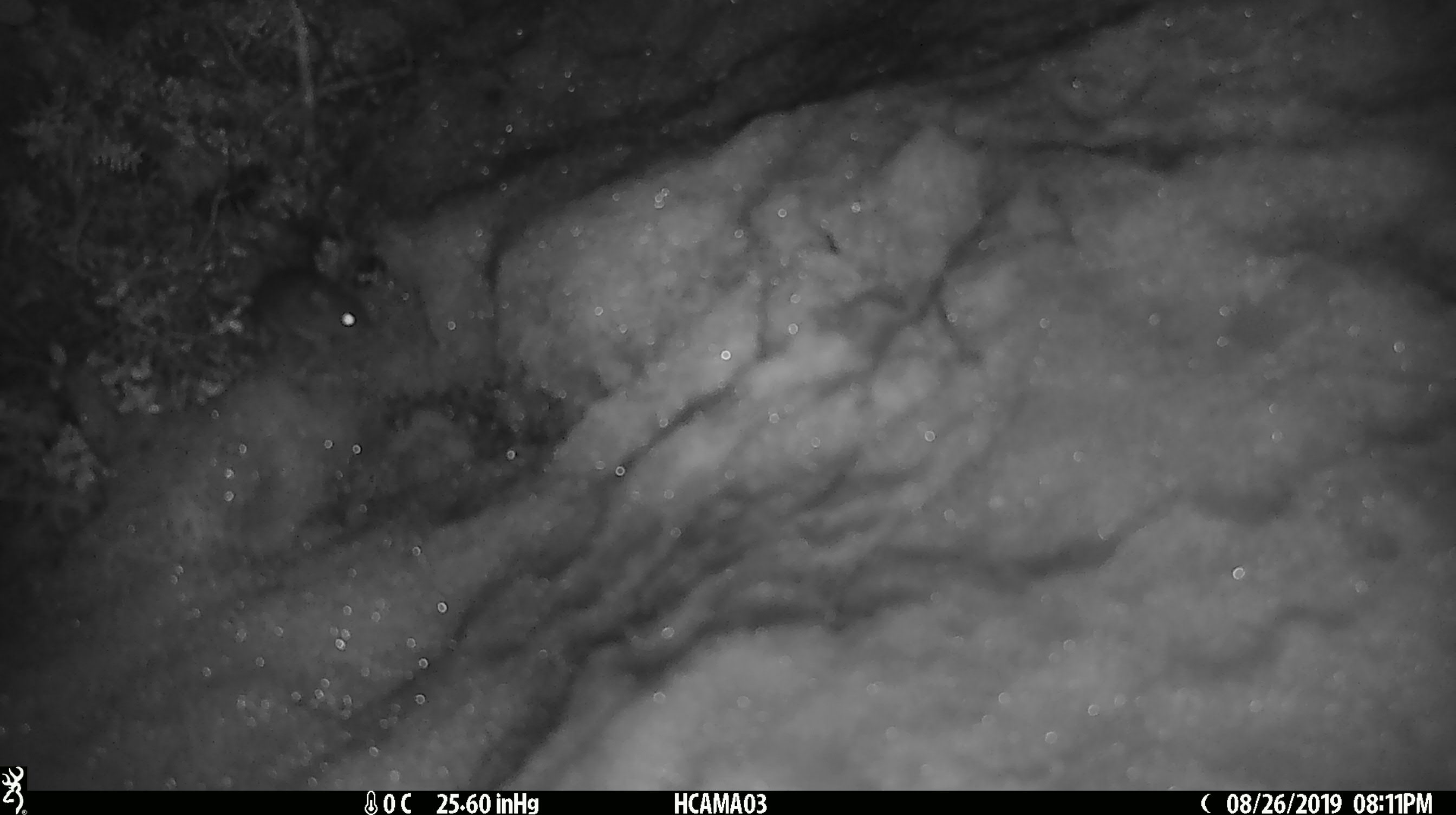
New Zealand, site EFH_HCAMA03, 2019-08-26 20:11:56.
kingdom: Animalia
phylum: Chordata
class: Mammalia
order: Rodentia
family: Muridae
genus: Mus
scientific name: Mus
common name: mouse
Mouse (Mus).